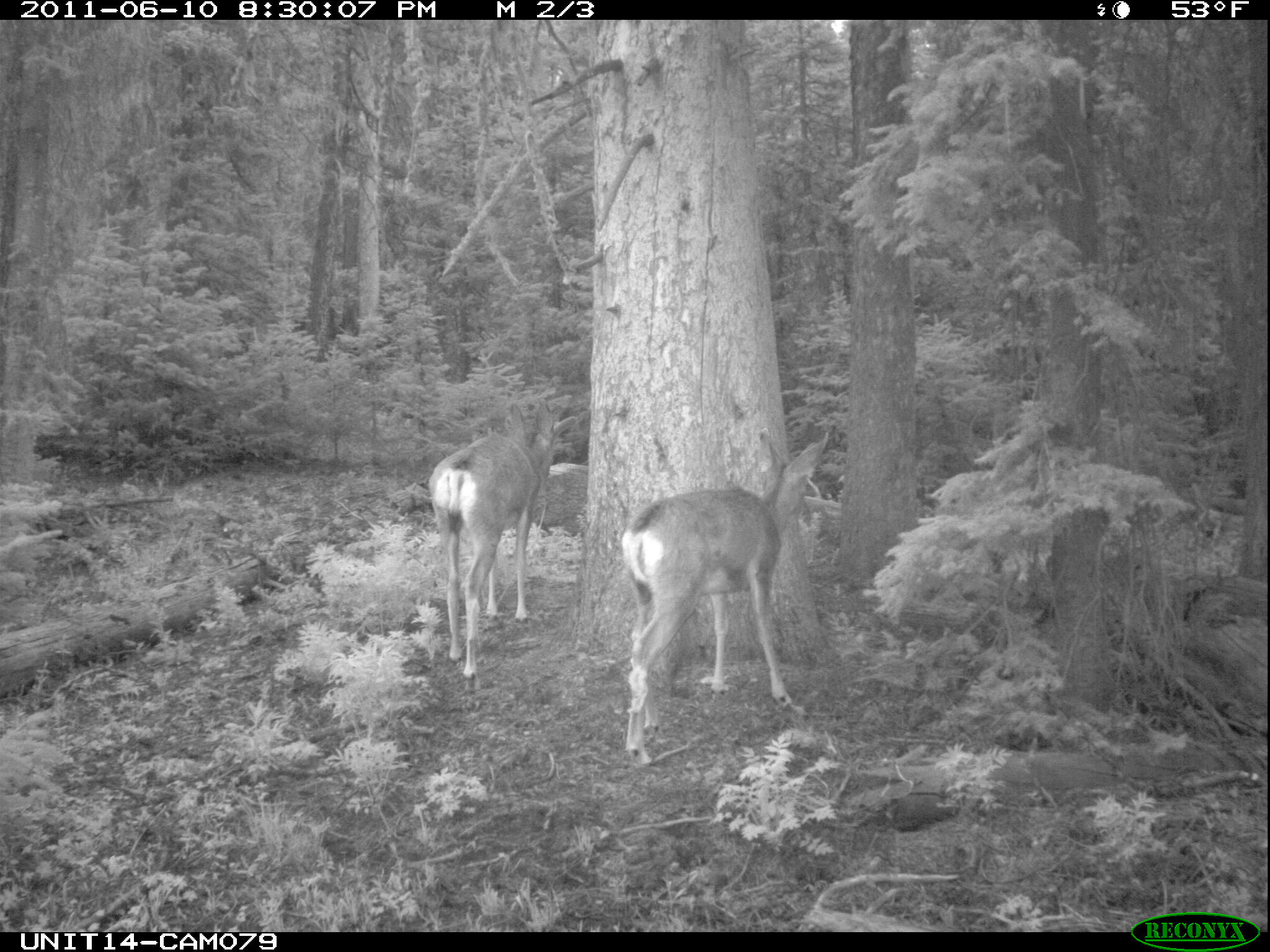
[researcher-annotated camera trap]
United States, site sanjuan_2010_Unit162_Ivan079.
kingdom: Animalia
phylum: Chordata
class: Mammalia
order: Artiodactyla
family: Cervidae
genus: Odocoileus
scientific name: Odocoileus hemionus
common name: mule deer